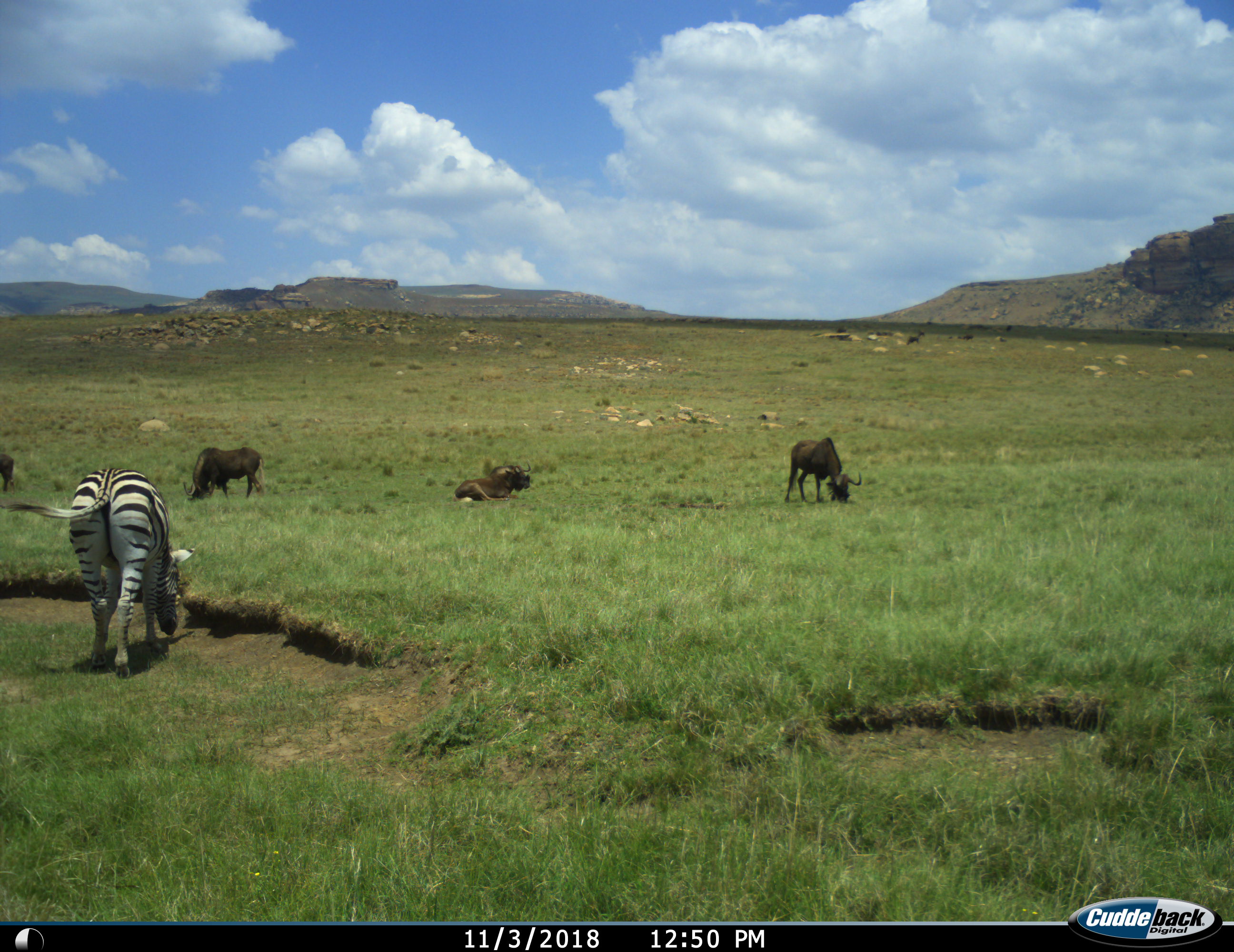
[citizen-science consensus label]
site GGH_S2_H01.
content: unidentified animal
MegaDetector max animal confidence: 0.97